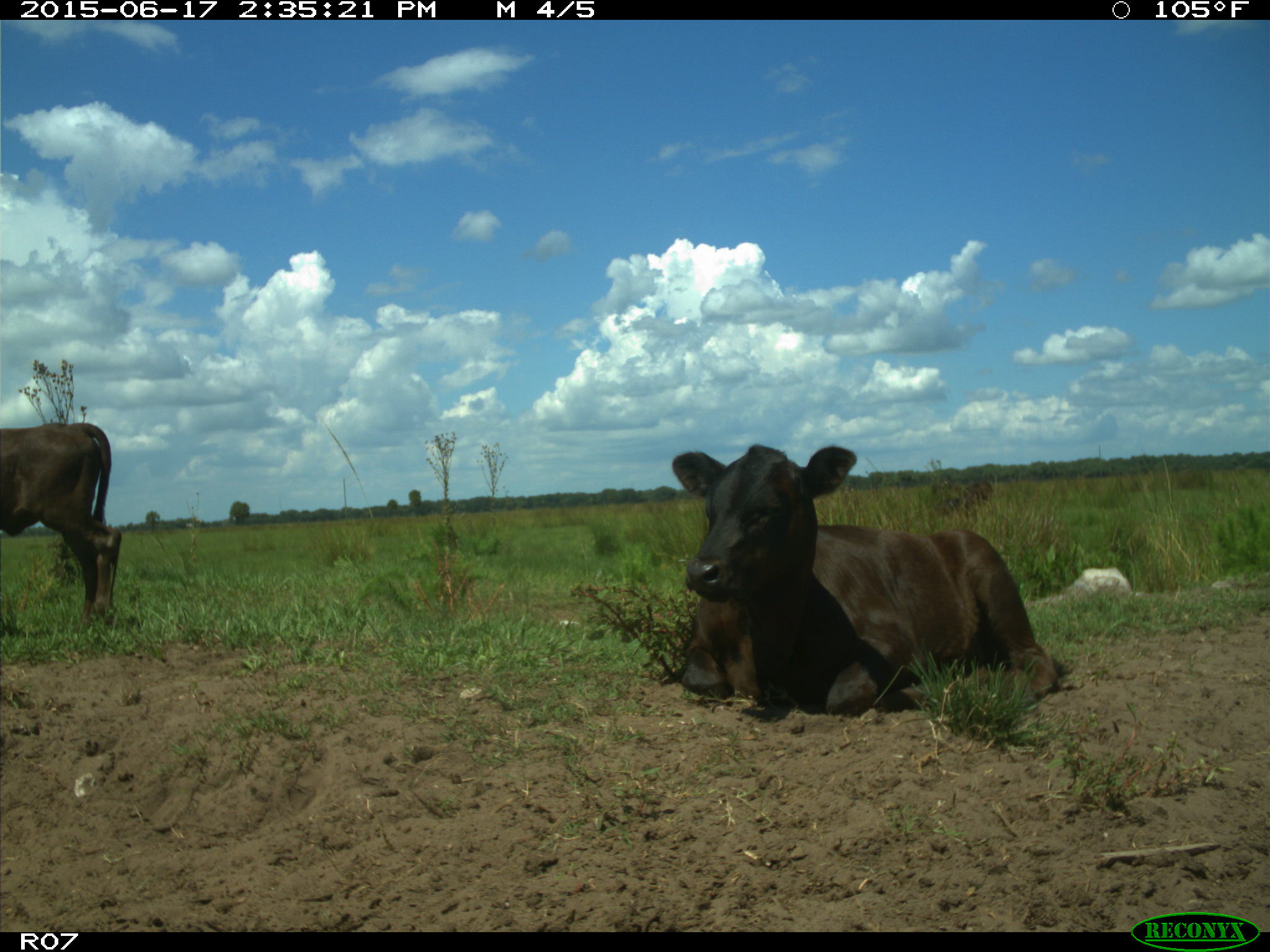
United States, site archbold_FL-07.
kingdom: Animalia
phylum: Chordata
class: Mammalia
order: Artiodactyla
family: Bovidae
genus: Bos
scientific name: Bos taurus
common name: domestic cow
Bos taurus (domestic cow).